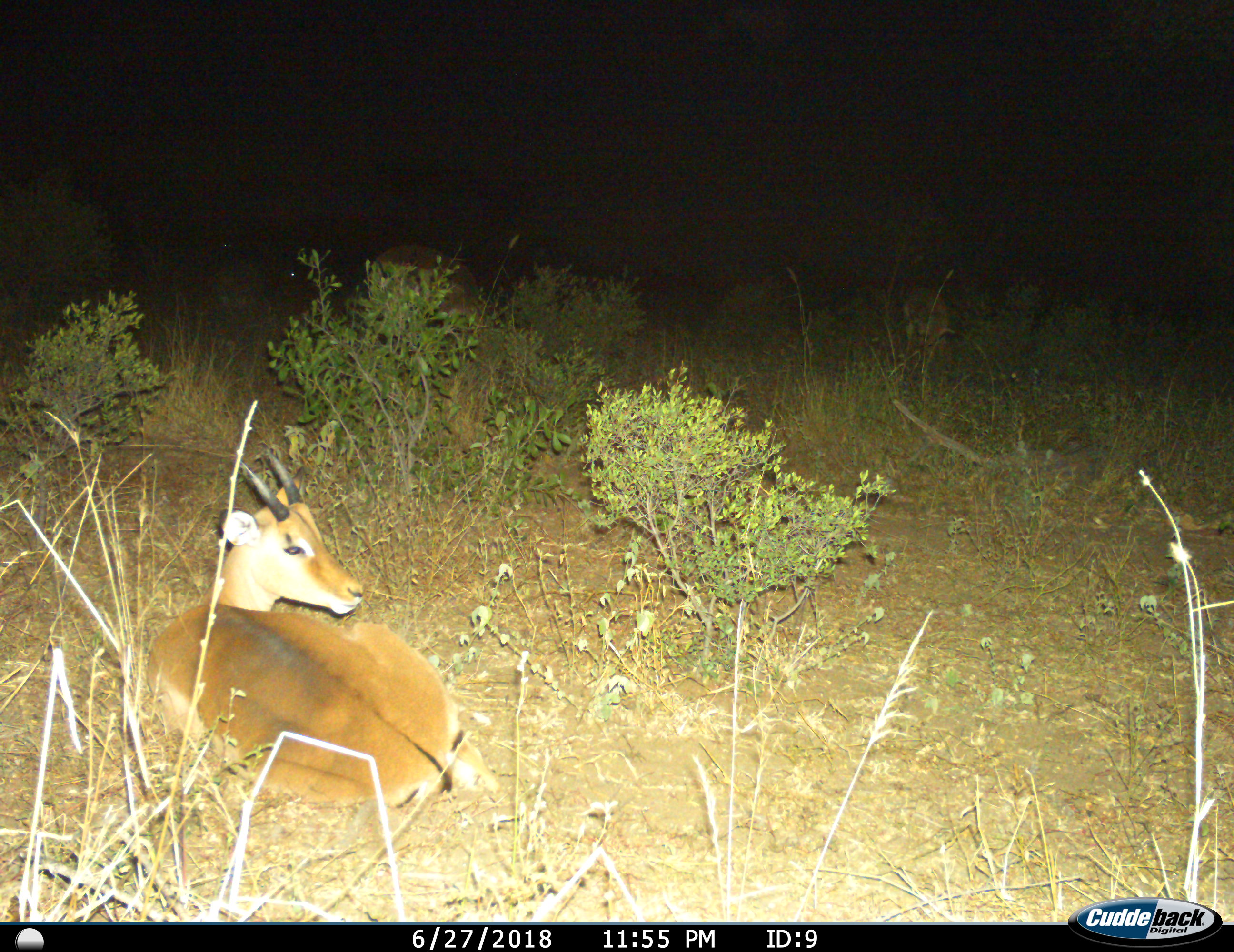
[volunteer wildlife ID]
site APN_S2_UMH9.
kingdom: Animalia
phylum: Chordata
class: Mammalia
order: Artiodactyla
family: Bovidae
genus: Aepyceros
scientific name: Aepyceros melampus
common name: impala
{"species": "impala (Aepyceros melampus)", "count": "1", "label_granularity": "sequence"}